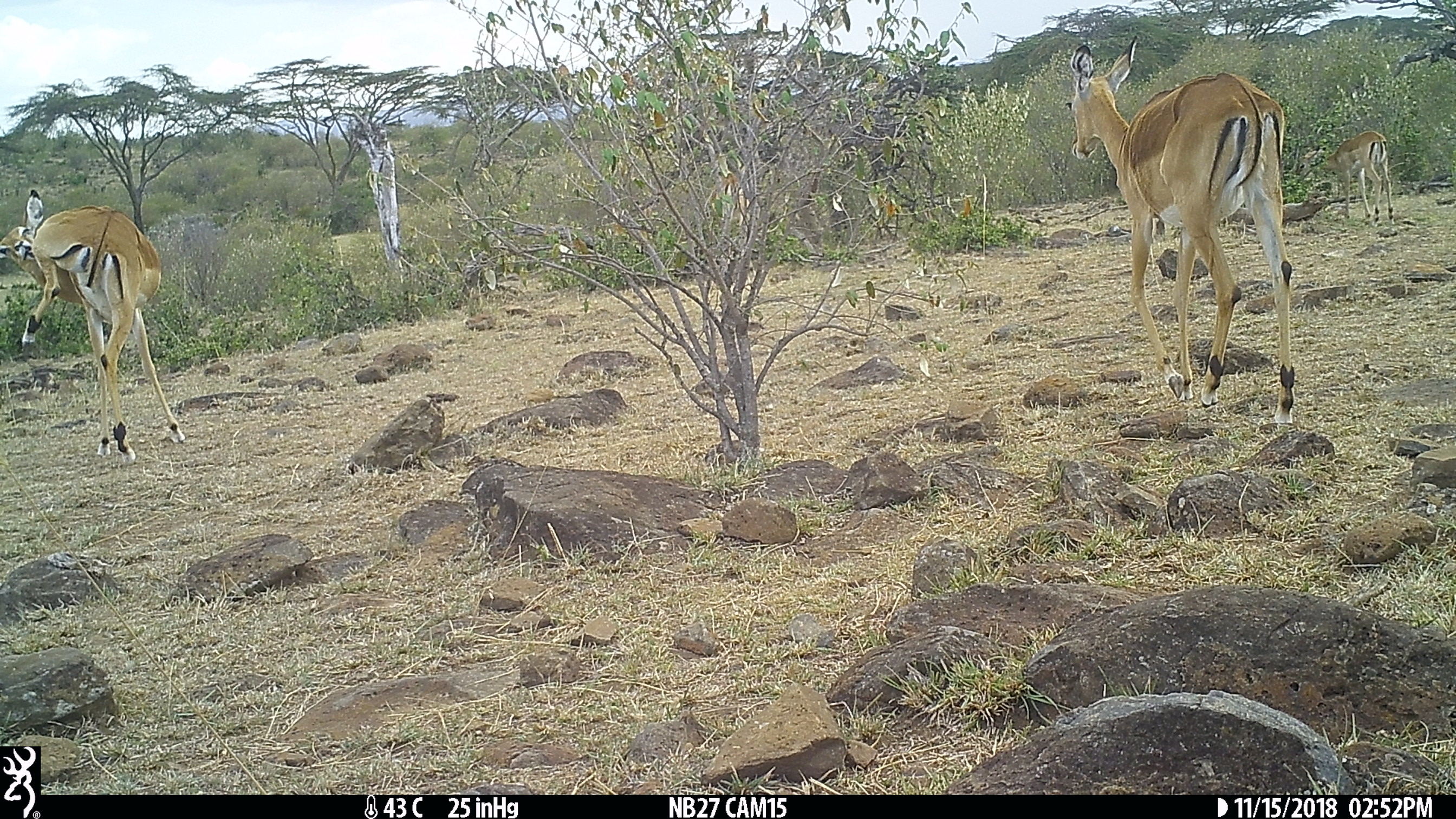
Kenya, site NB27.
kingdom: Animalia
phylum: Chordata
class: Mammalia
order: Artiodactyla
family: Bovidae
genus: Aepyceros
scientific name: Aepyceros melampus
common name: impala